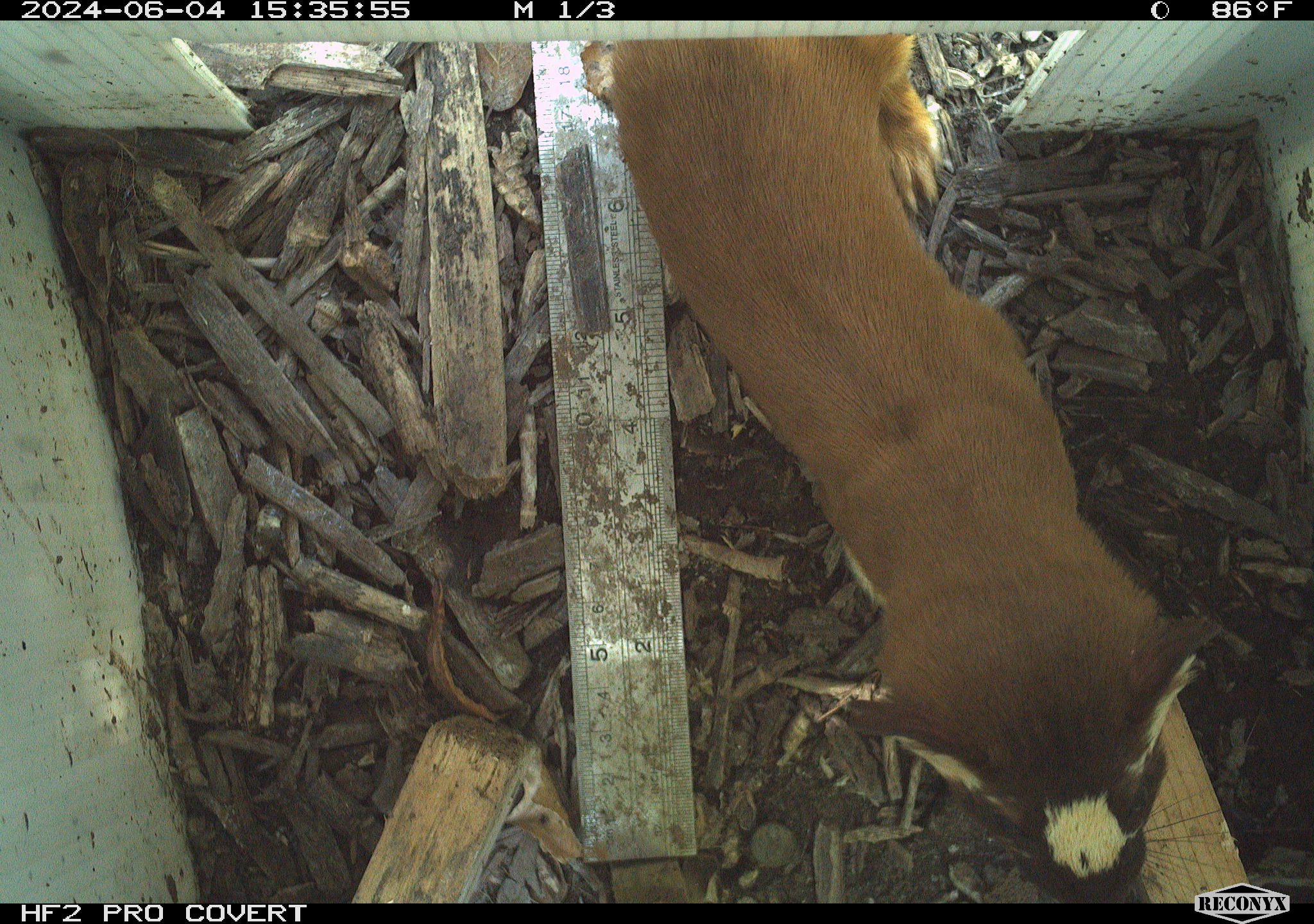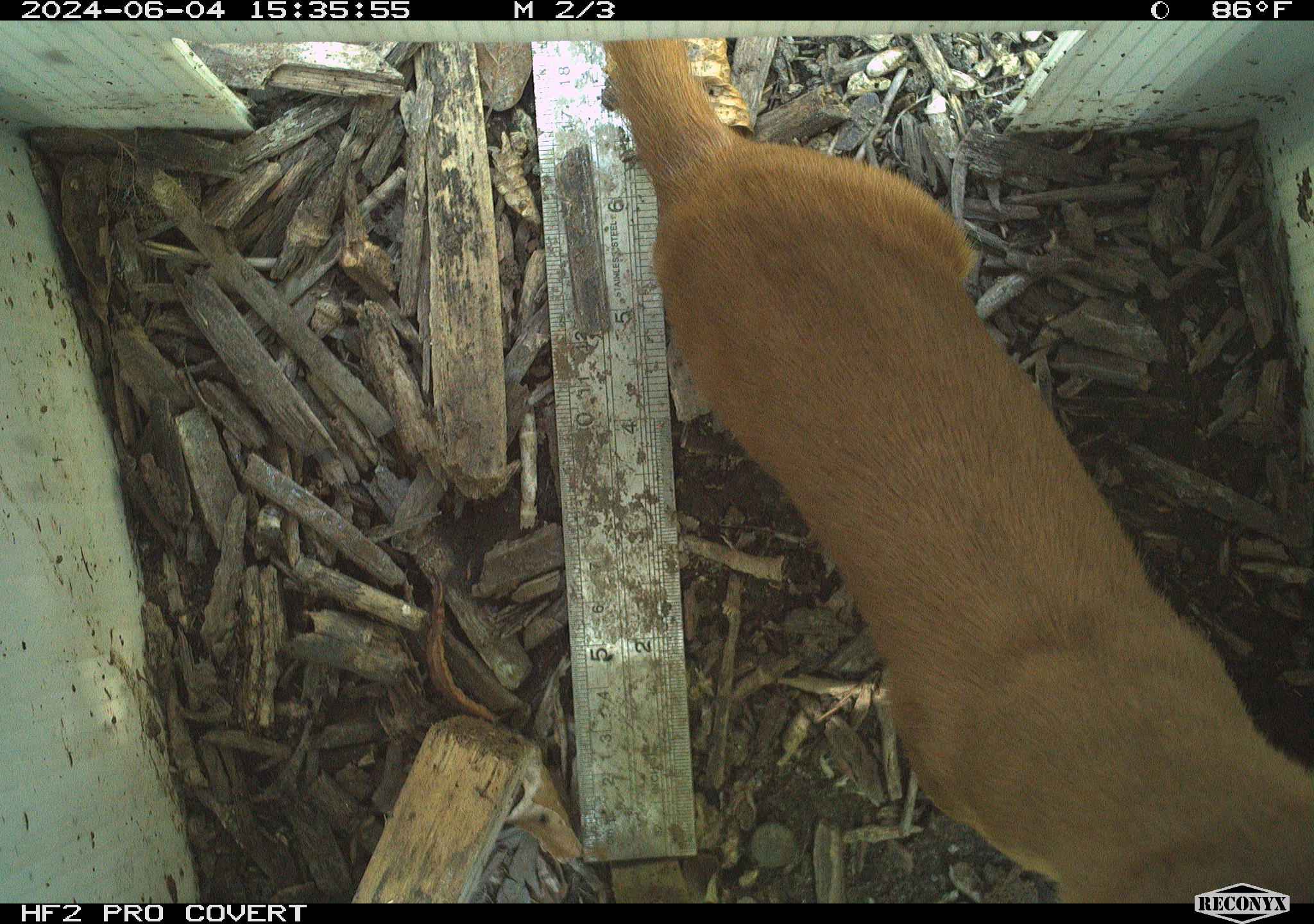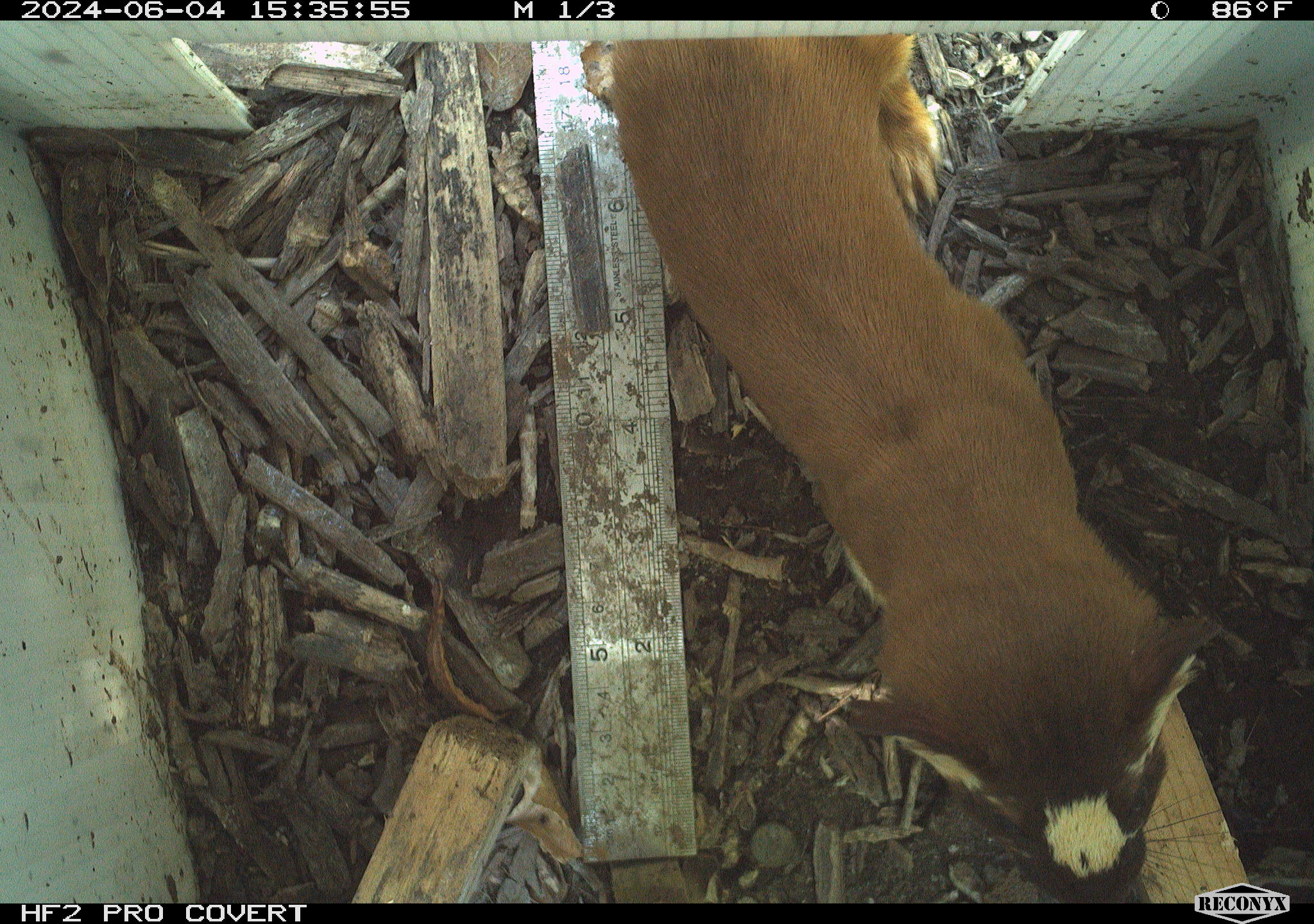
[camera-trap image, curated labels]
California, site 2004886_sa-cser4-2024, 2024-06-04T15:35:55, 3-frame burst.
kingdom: Animalia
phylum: Chordata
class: Mammalia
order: Carnivora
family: Mustelidae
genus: Neogale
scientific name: Neogale frenata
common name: long-tailed weasel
Long-tailed weasel (Neogale frenata).